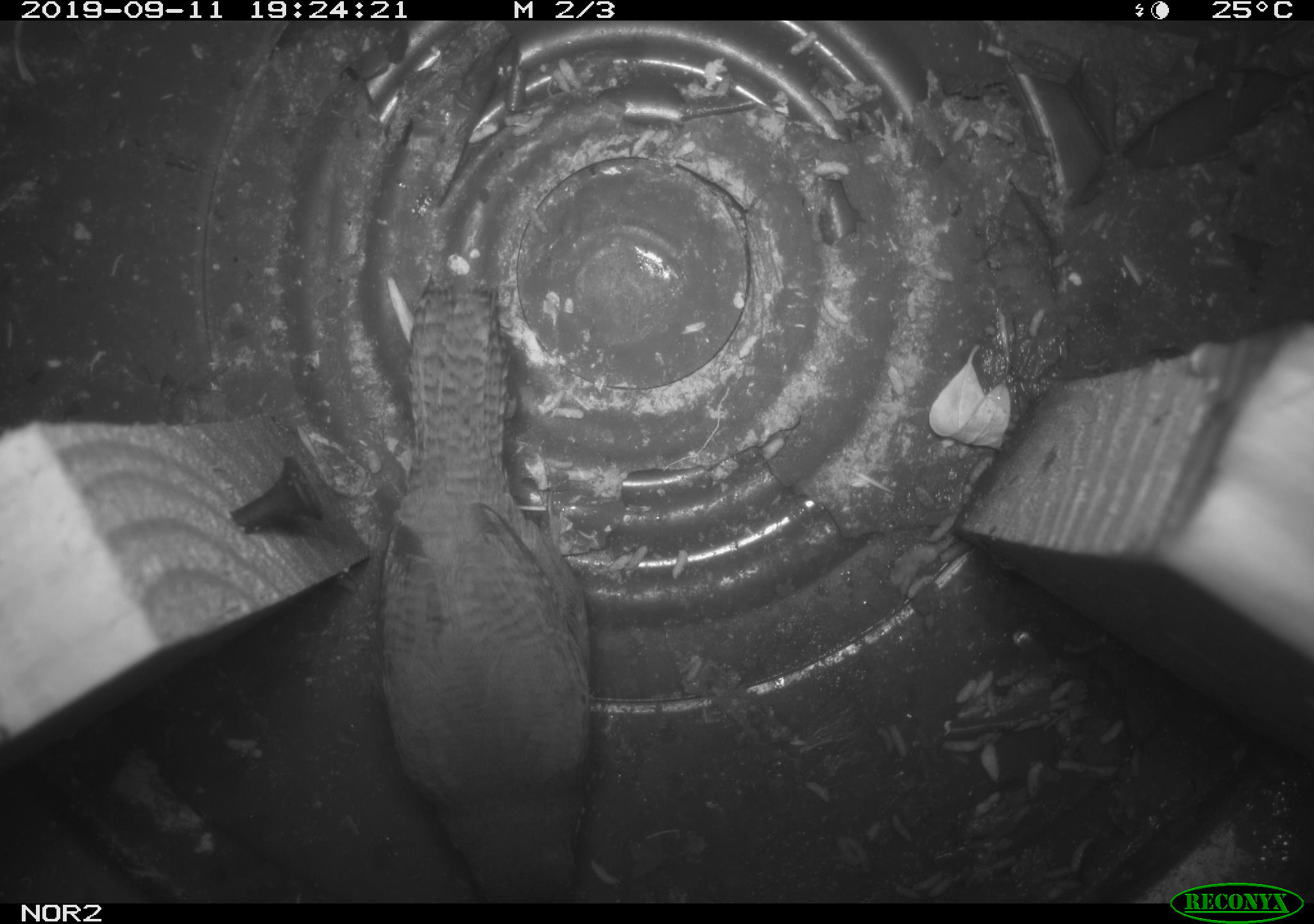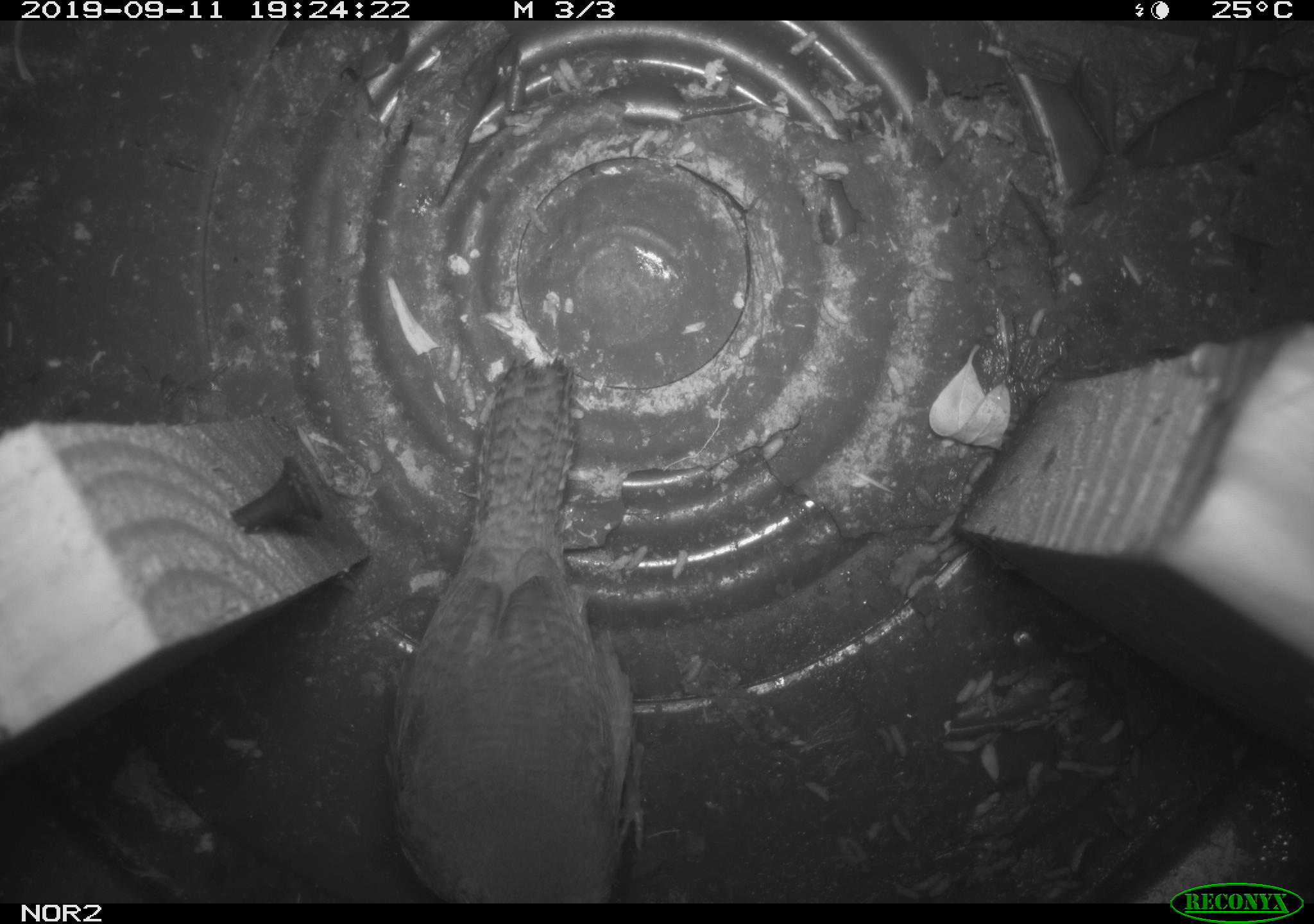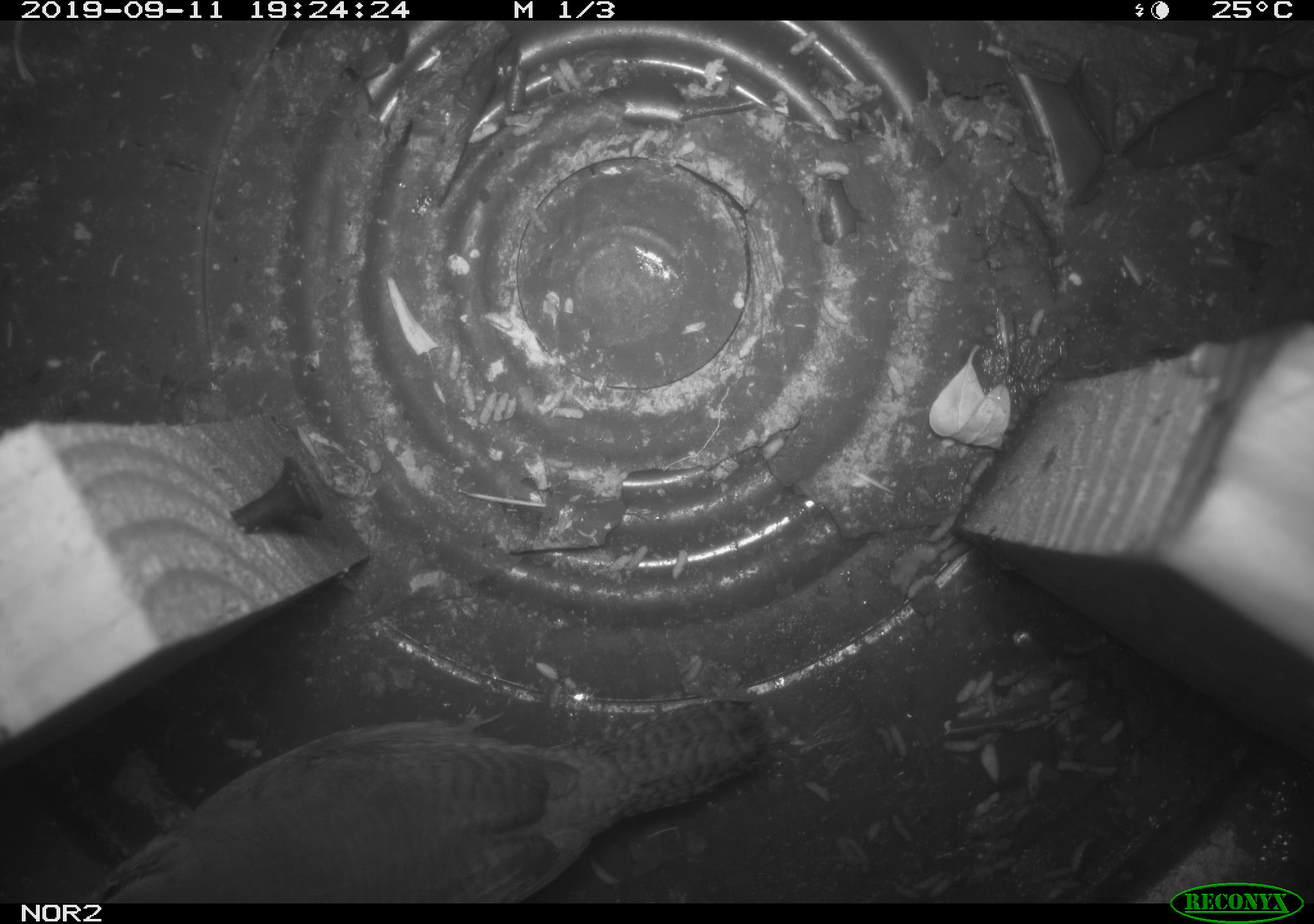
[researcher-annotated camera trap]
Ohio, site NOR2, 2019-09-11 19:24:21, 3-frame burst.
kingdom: Animalia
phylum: Chordata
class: Aves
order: Passeriformes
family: Troglodytidae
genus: Troglodytes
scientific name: Troglodytes aedon aedon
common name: northern house wren